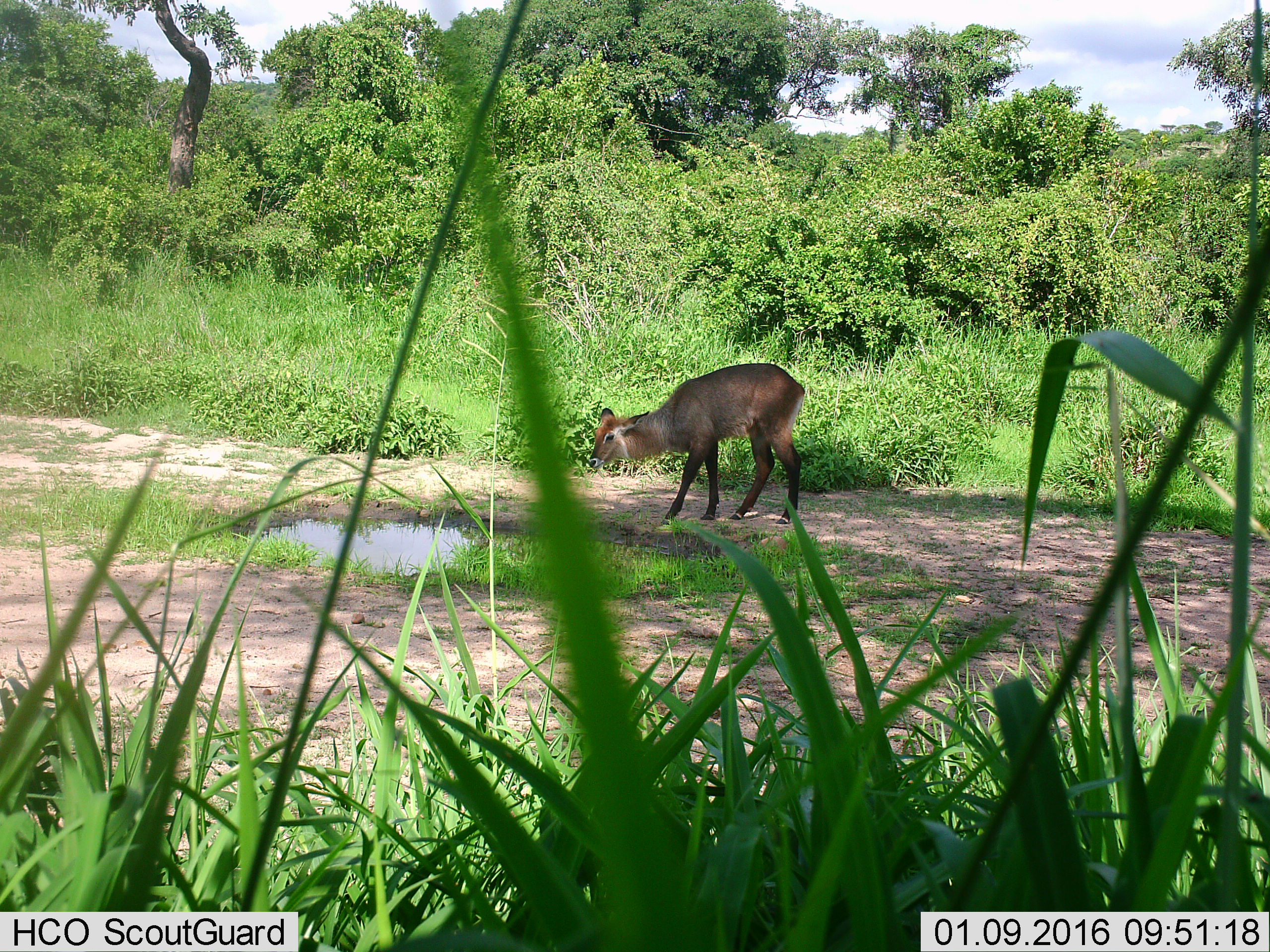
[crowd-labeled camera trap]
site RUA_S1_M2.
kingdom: Animalia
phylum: Chordata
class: Mammalia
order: Artiodactyla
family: Bovidae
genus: Kobus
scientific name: Kobus ellipsiprymnus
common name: waterbuck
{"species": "waterbuck (Kobus ellipsiprymnus)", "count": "1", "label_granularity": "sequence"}